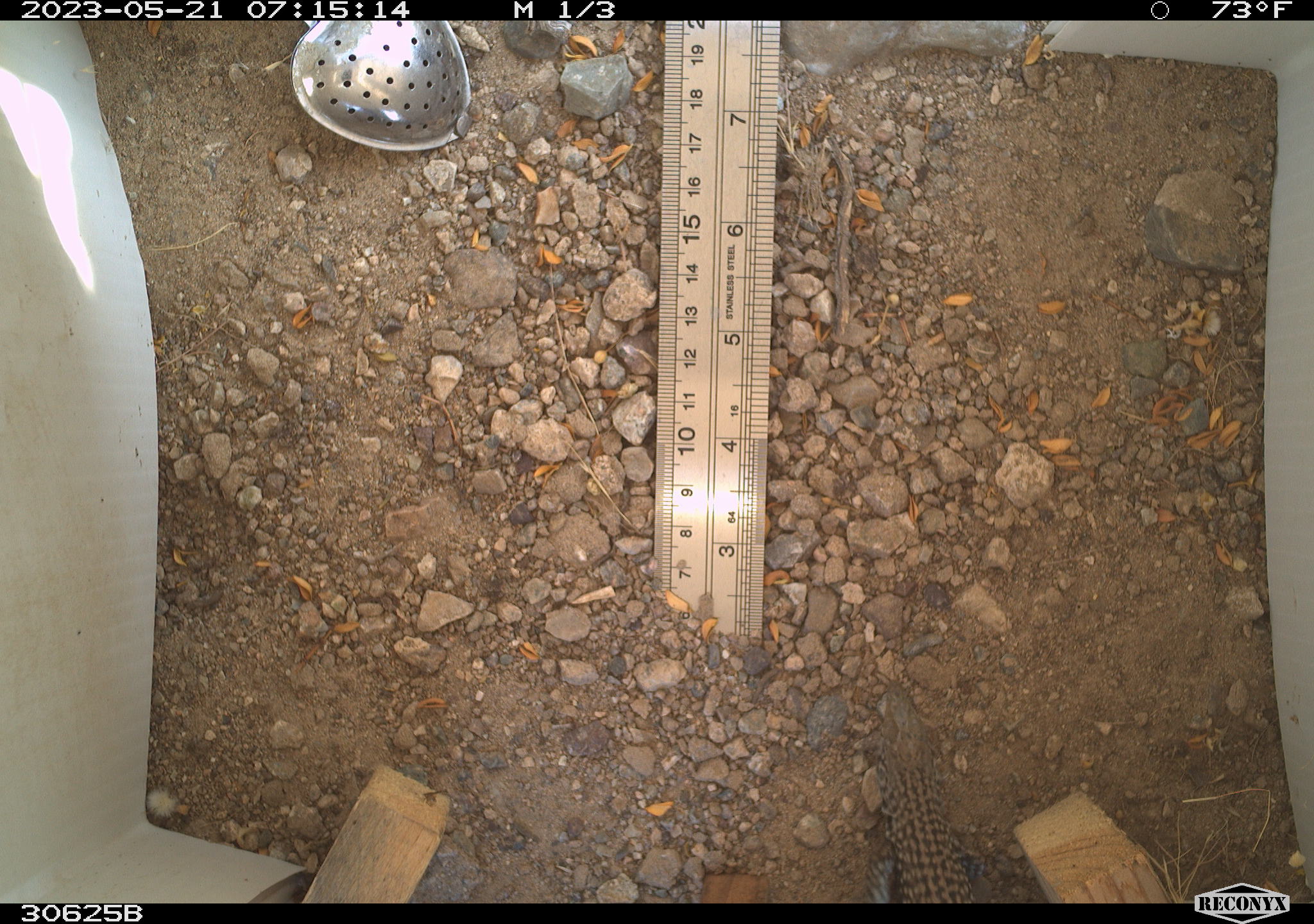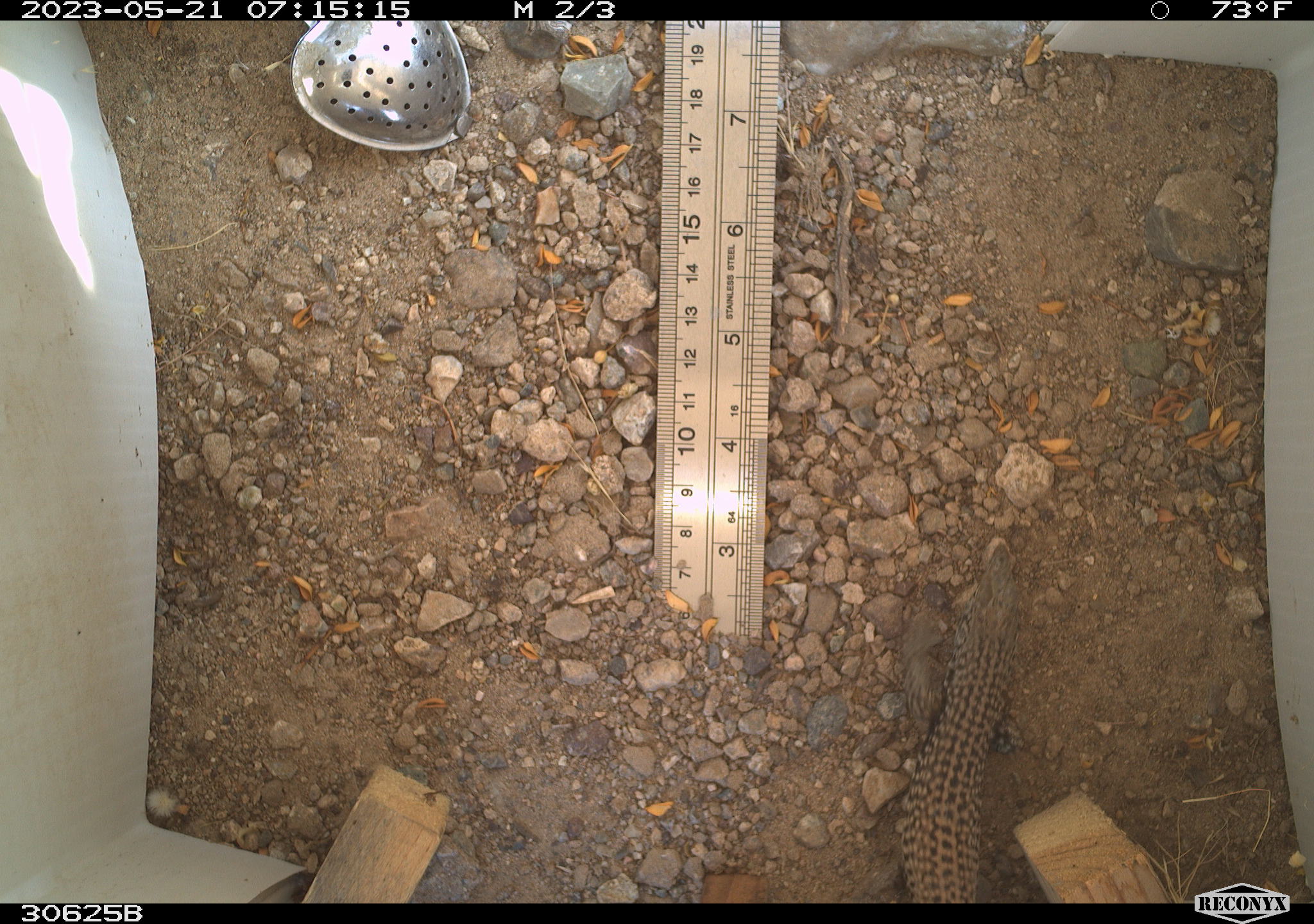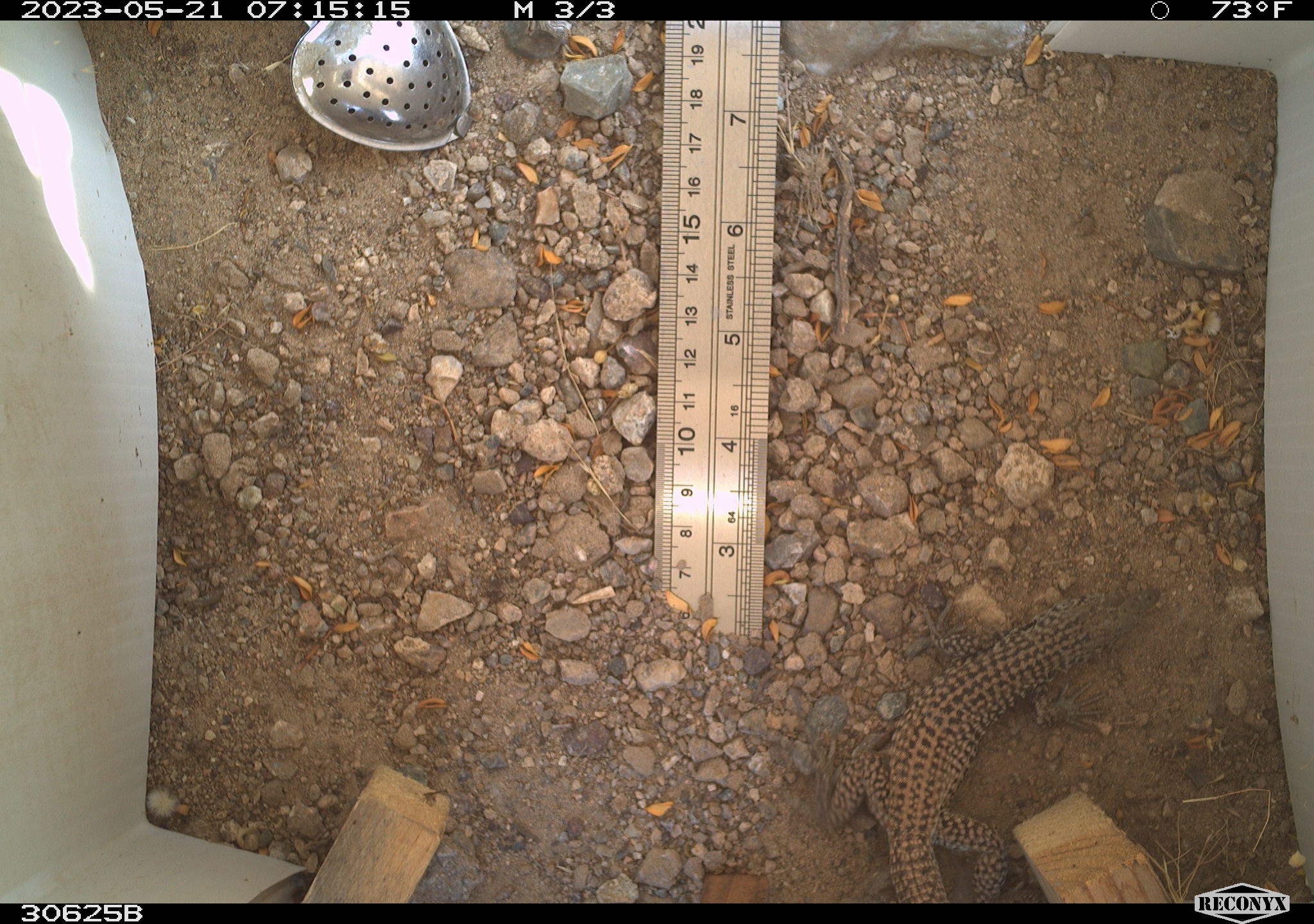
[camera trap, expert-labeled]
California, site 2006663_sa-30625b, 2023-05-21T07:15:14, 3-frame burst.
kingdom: Animalia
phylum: Chordata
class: Reptilia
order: Squamata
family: Teiidae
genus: Aspidoscelis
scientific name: Aspidoscelis tigris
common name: western whiptail